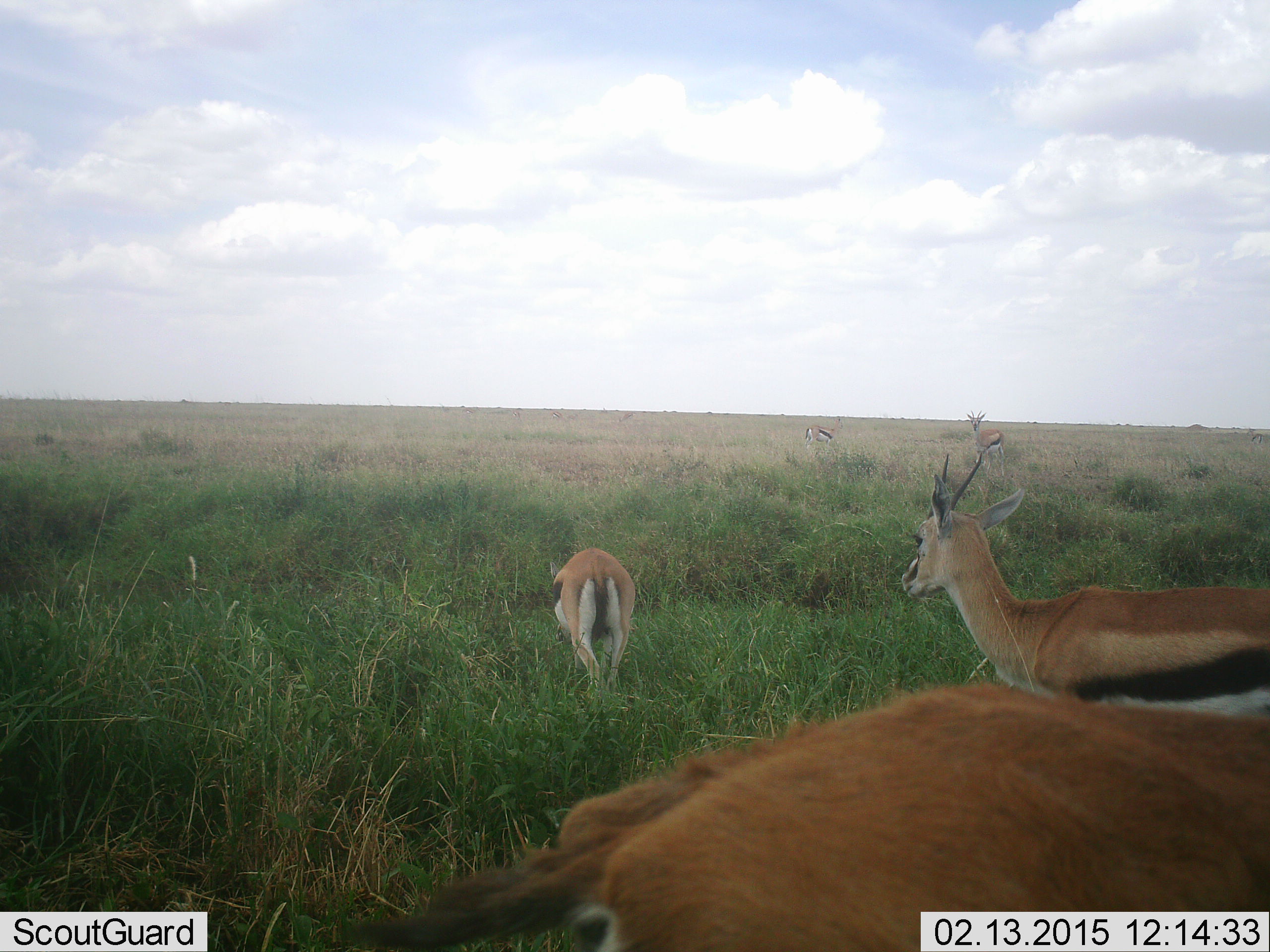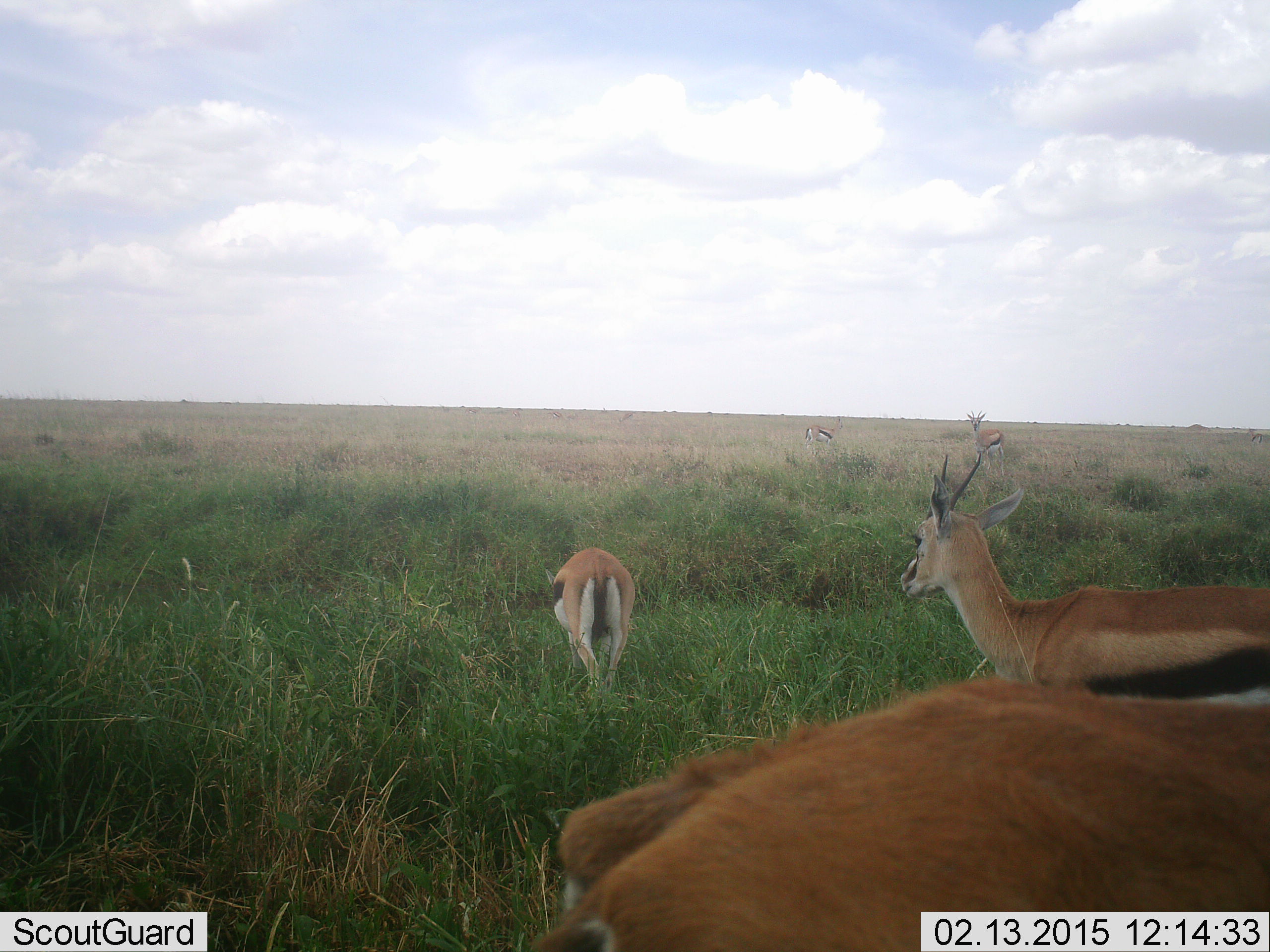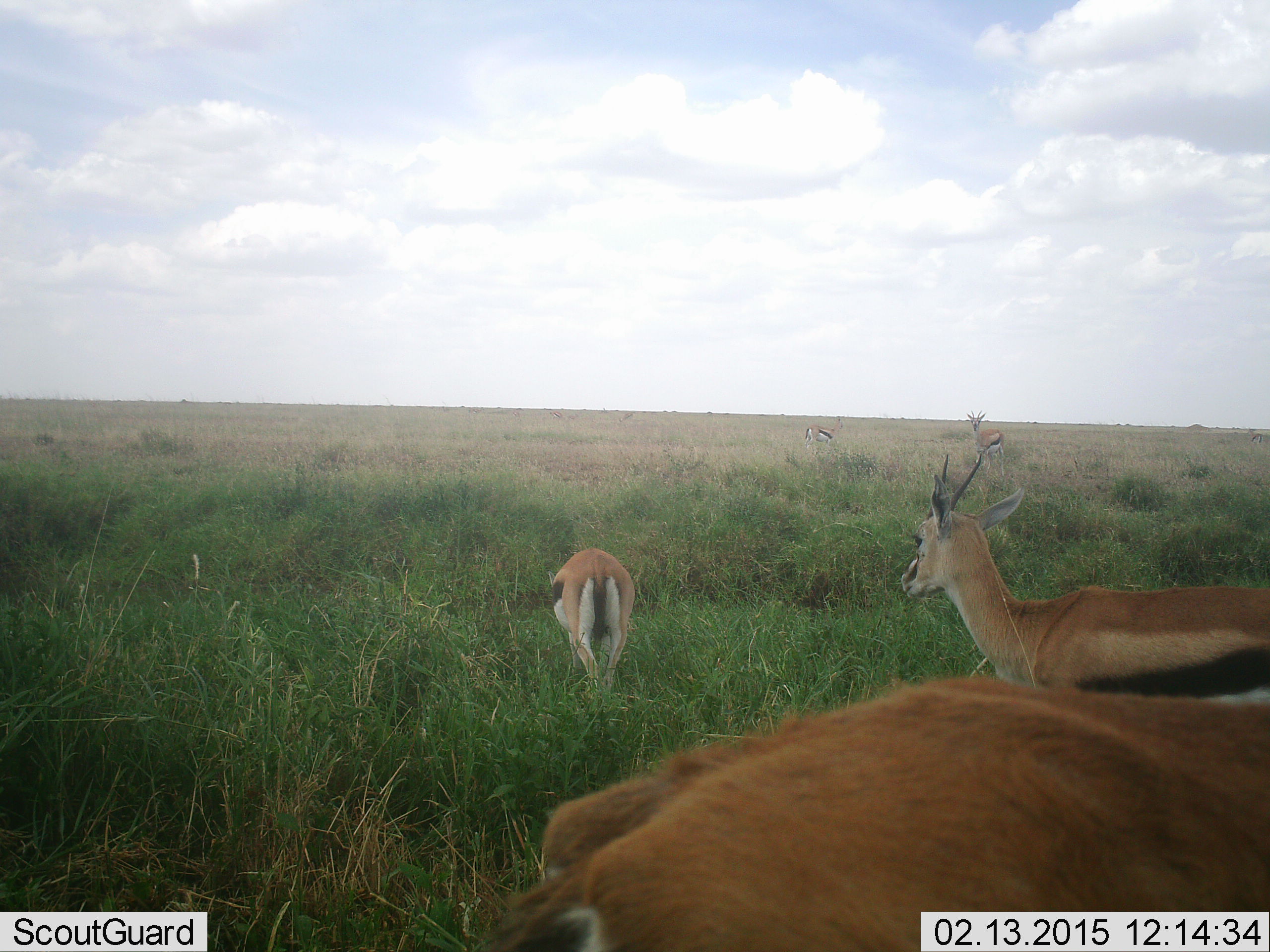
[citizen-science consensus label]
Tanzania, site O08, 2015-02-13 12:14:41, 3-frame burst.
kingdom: Animalia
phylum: Chordata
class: Mammalia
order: Artiodactyla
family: Bovidae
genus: Eudorcas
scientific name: Eudorcas thomsonii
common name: thomson's gazelle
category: gazellethomsons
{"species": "gazellethomsons (thomson's gazelle) (Eudorcas thomsonii)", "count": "5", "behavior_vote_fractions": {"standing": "90%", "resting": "0%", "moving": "0%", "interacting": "0%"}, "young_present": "0%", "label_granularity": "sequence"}